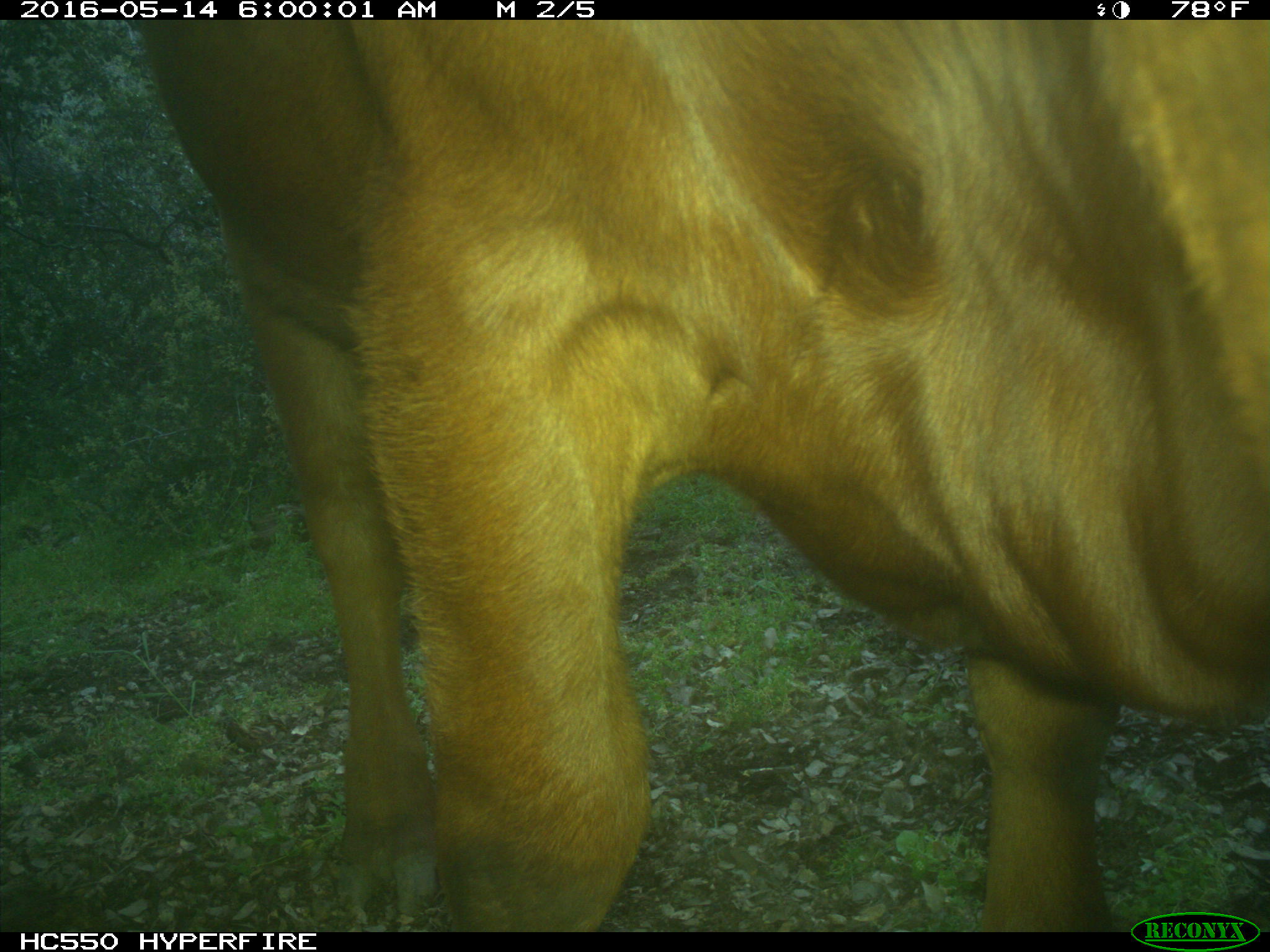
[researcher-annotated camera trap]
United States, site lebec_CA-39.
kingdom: Animalia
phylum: Chordata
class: Mammalia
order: Artiodactyla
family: Bovidae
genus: Bos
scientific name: Bos taurus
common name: domestic cow